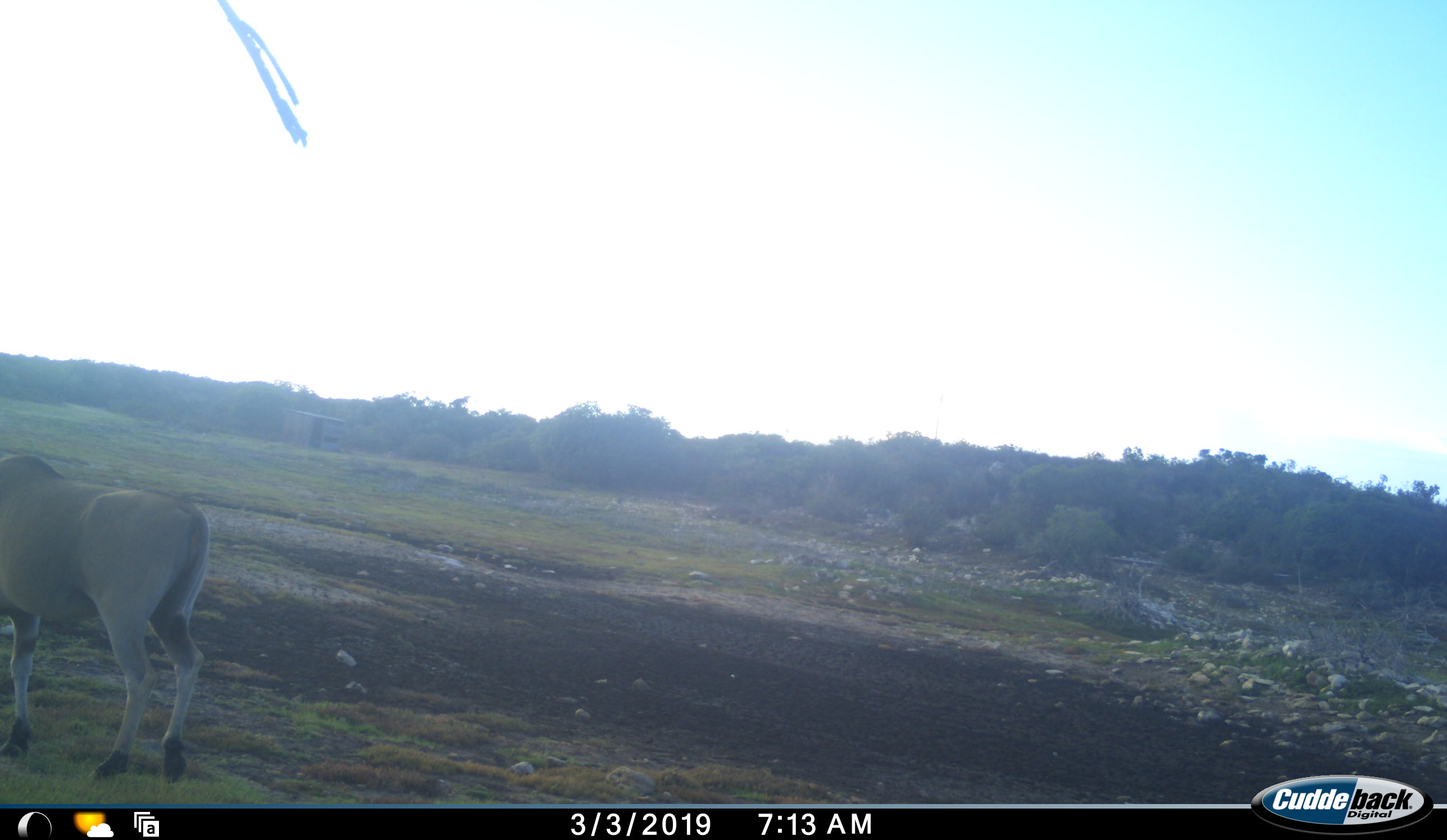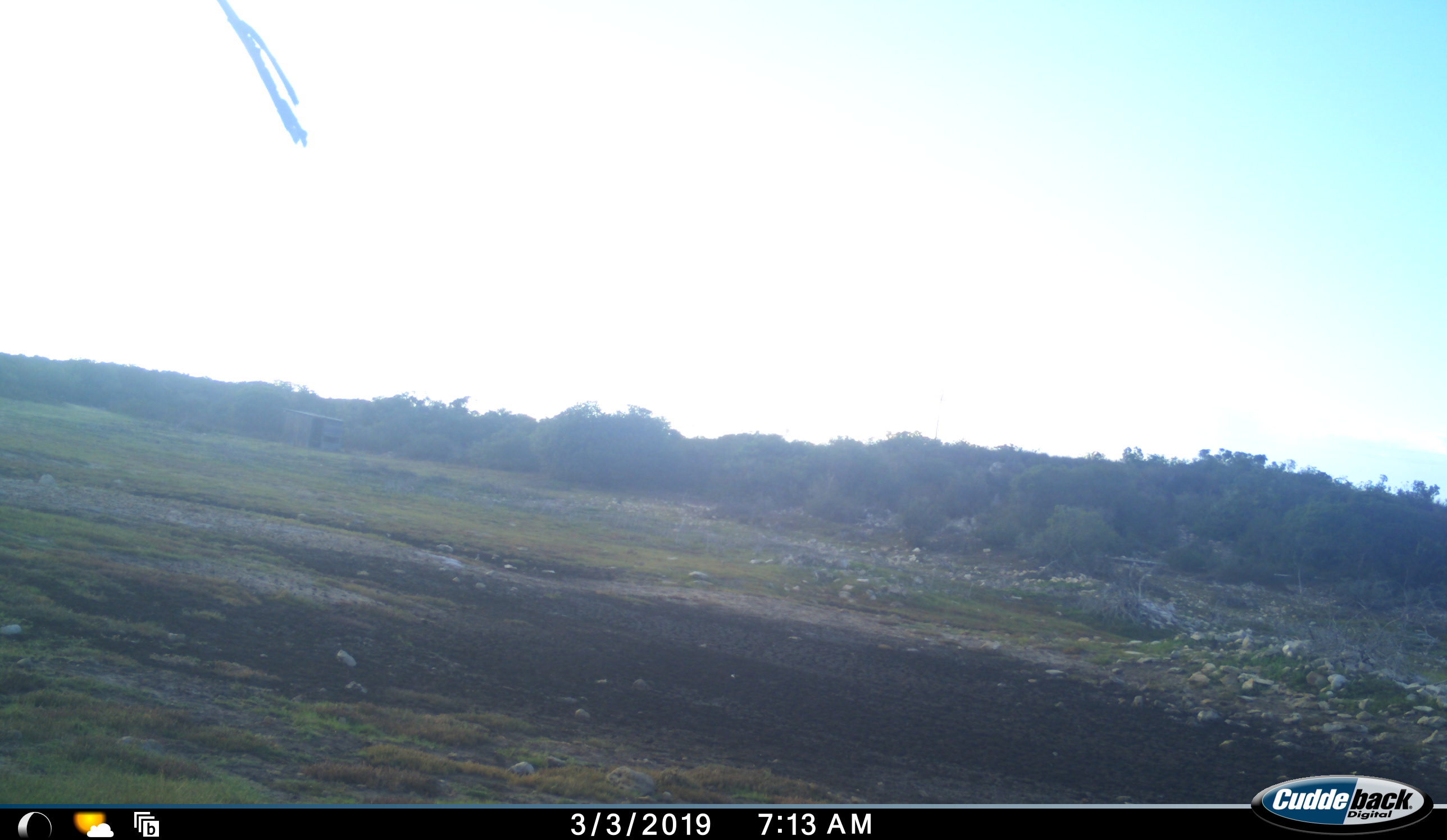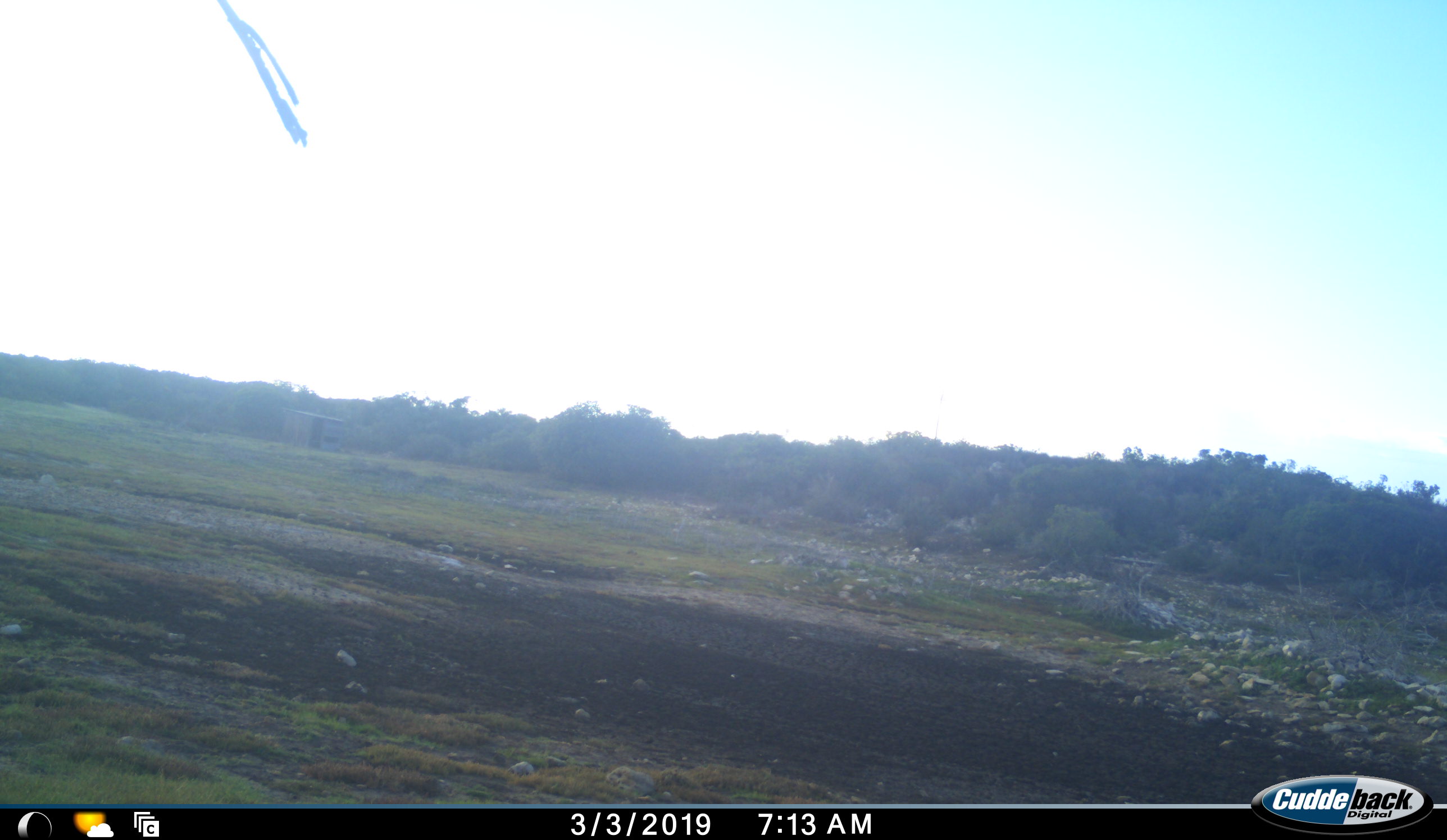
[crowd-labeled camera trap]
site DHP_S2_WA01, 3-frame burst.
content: unidentified animal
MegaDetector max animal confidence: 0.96